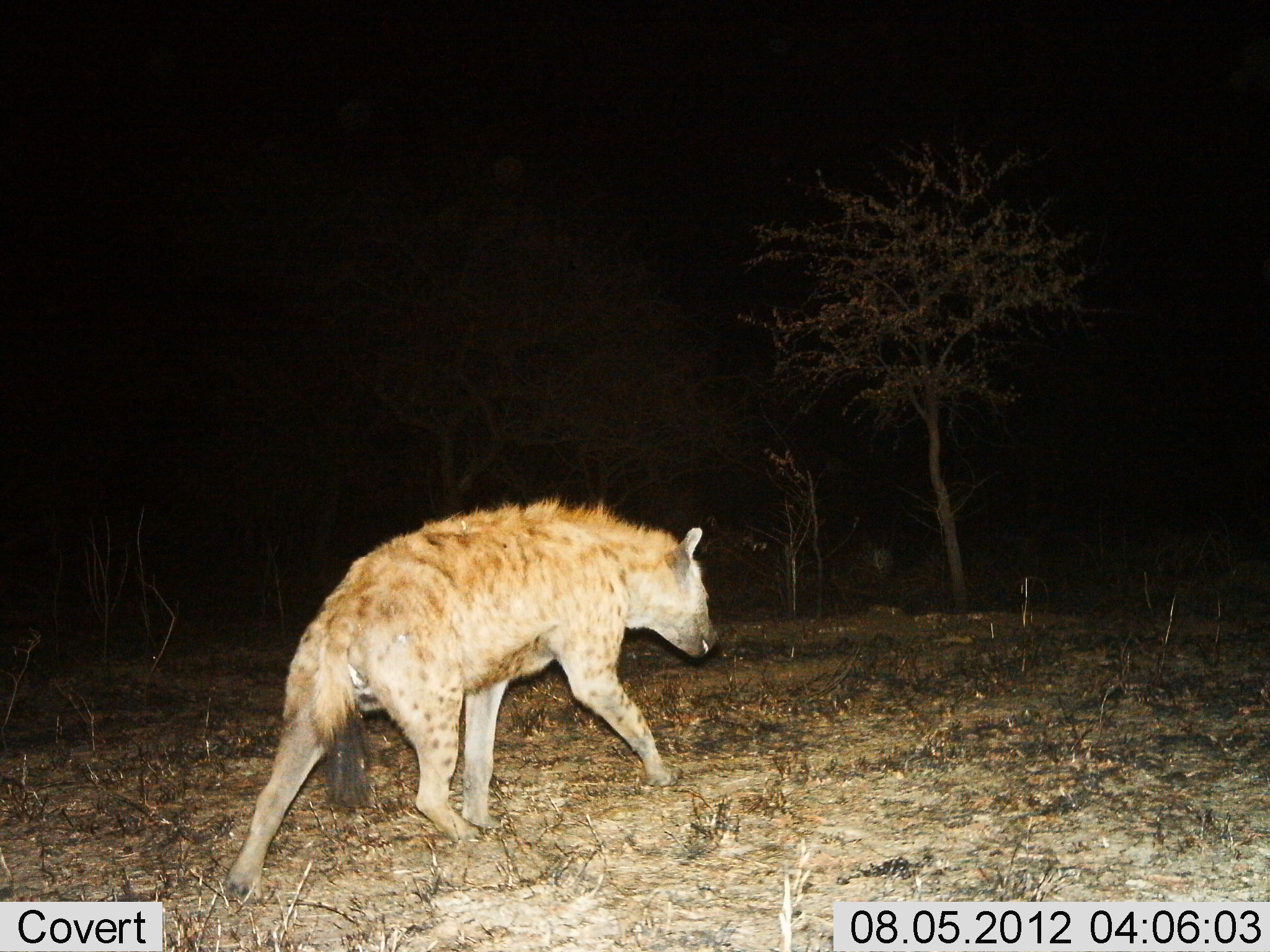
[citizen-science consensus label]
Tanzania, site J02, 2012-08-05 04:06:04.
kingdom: Animalia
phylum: Chordata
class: Mammalia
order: Carnivora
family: Hyaenidae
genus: Crocuta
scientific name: Crocuta crocuta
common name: spotted hyena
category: hyenaspotted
Hyenaspotted (spotted hyena) (Crocuta crocuta), count 1. Behavior (volunteer vote fractions): standing 10%, resting 0%, moving 100%, interacting 0%. Young present (vote fraction): 0%. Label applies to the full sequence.